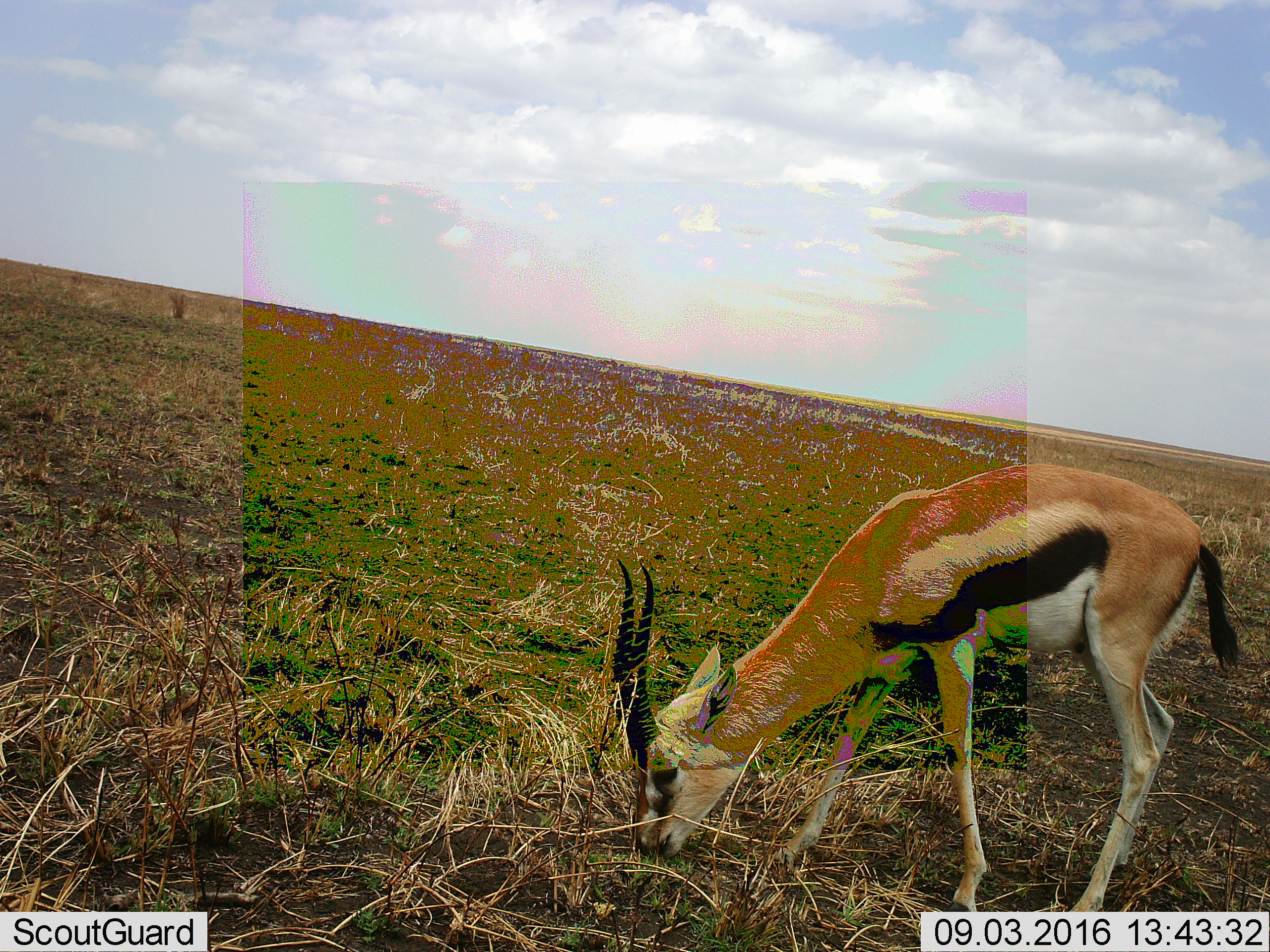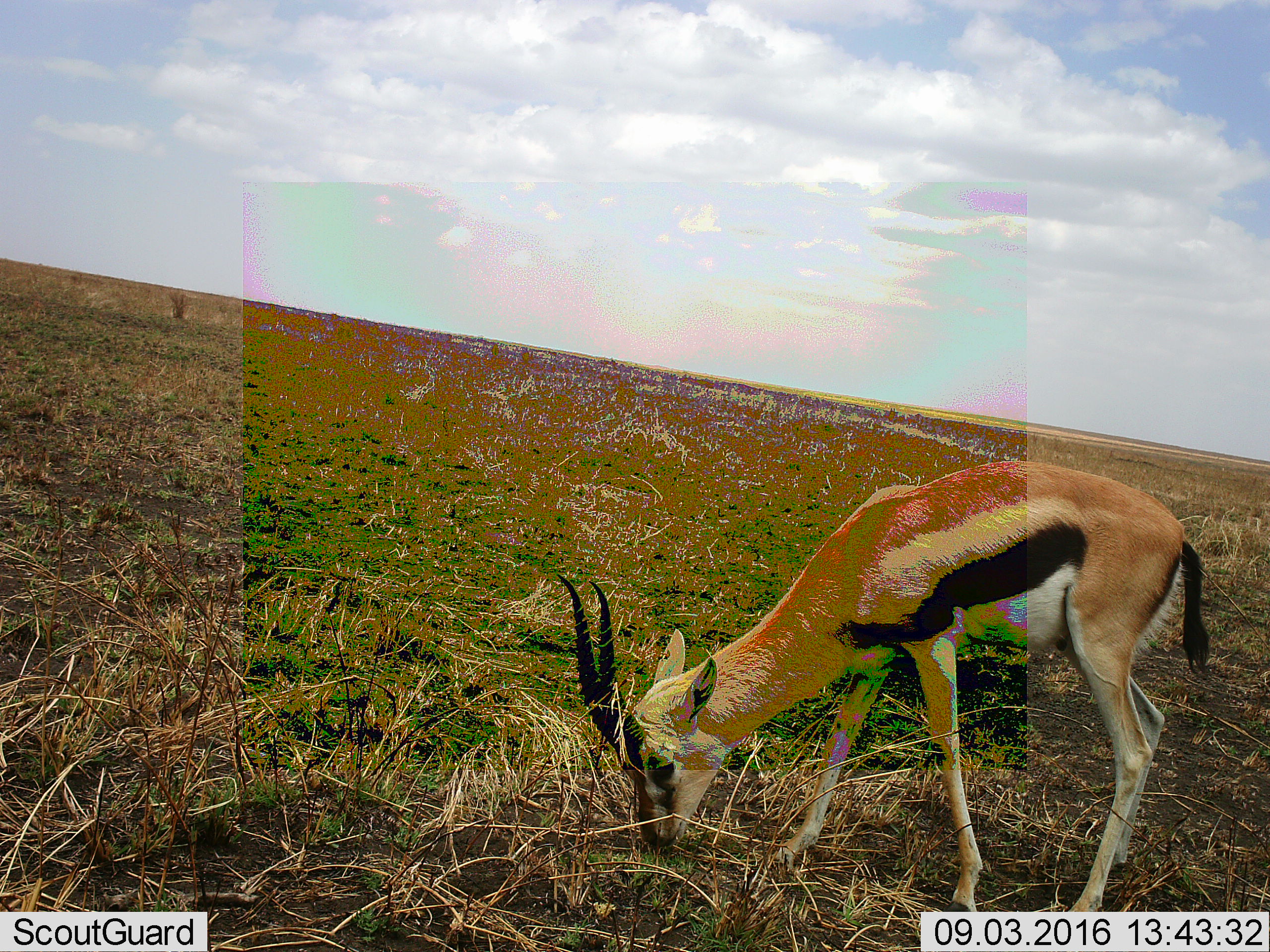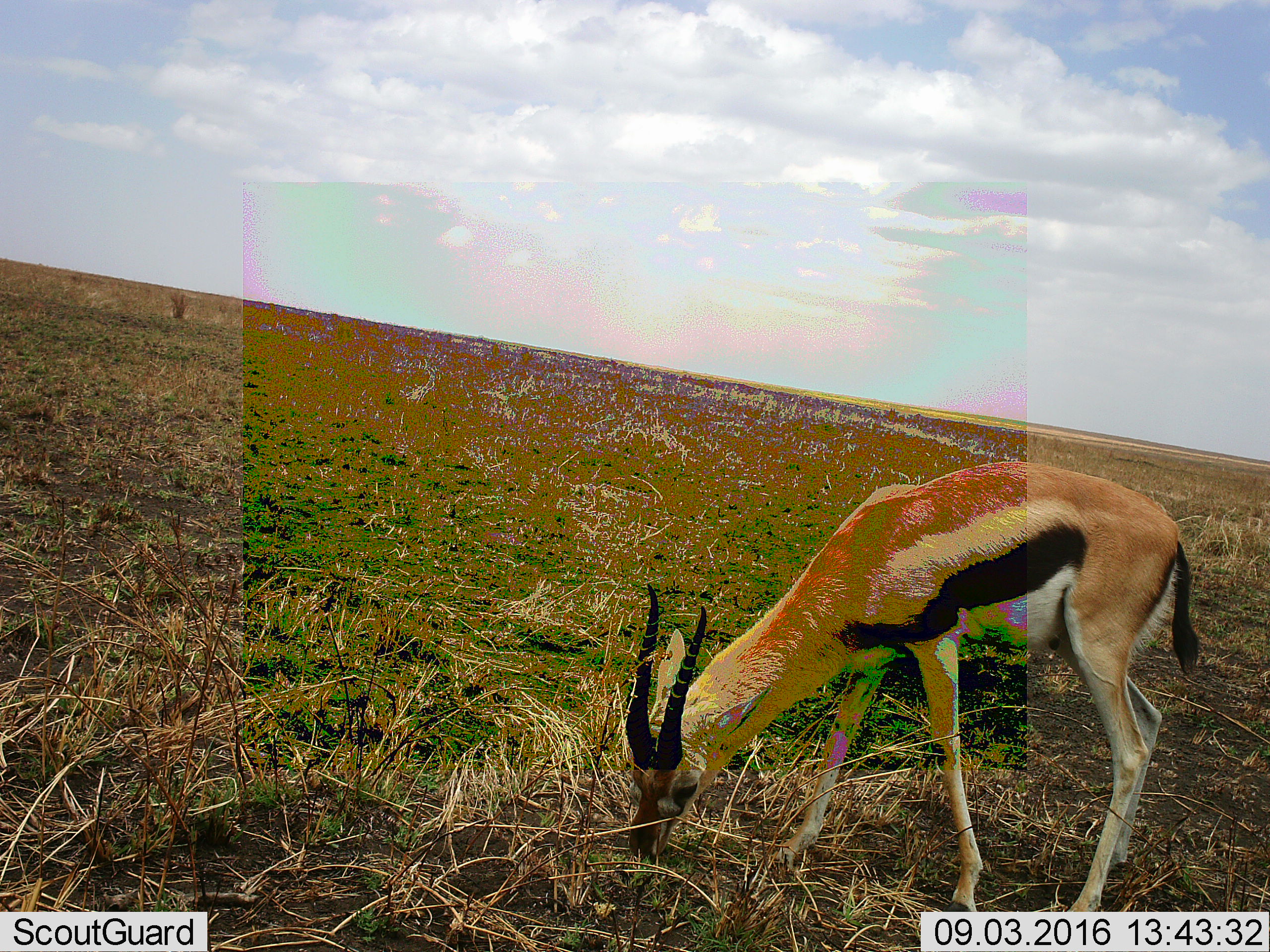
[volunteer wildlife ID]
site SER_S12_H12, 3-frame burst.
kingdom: Animalia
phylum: Chordata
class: Mammalia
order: Artiodactyla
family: Bovidae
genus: Eudorcas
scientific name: Eudorcas thomsonii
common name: thomson's gazelle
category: gazellethomsons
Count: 1.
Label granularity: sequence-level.